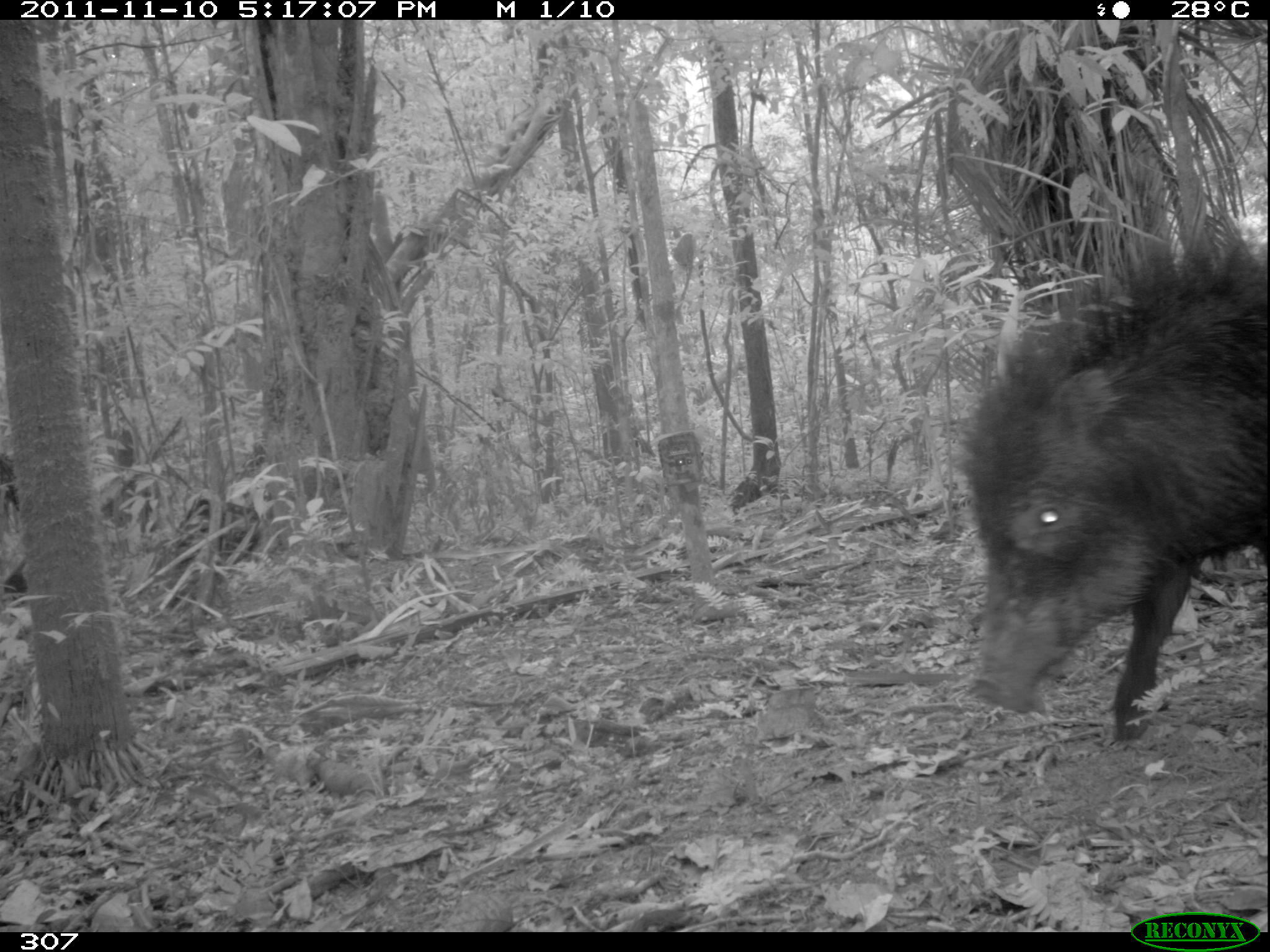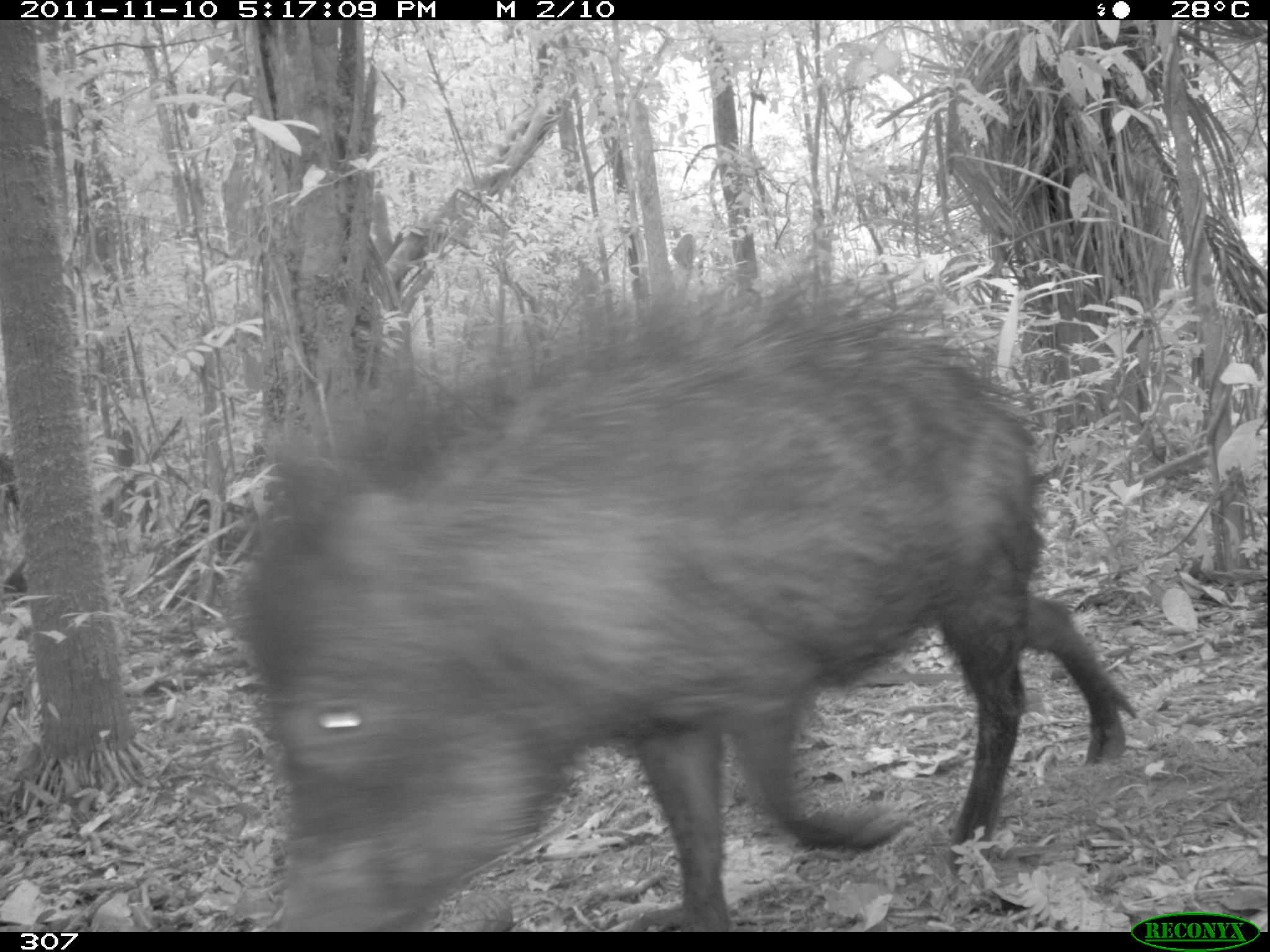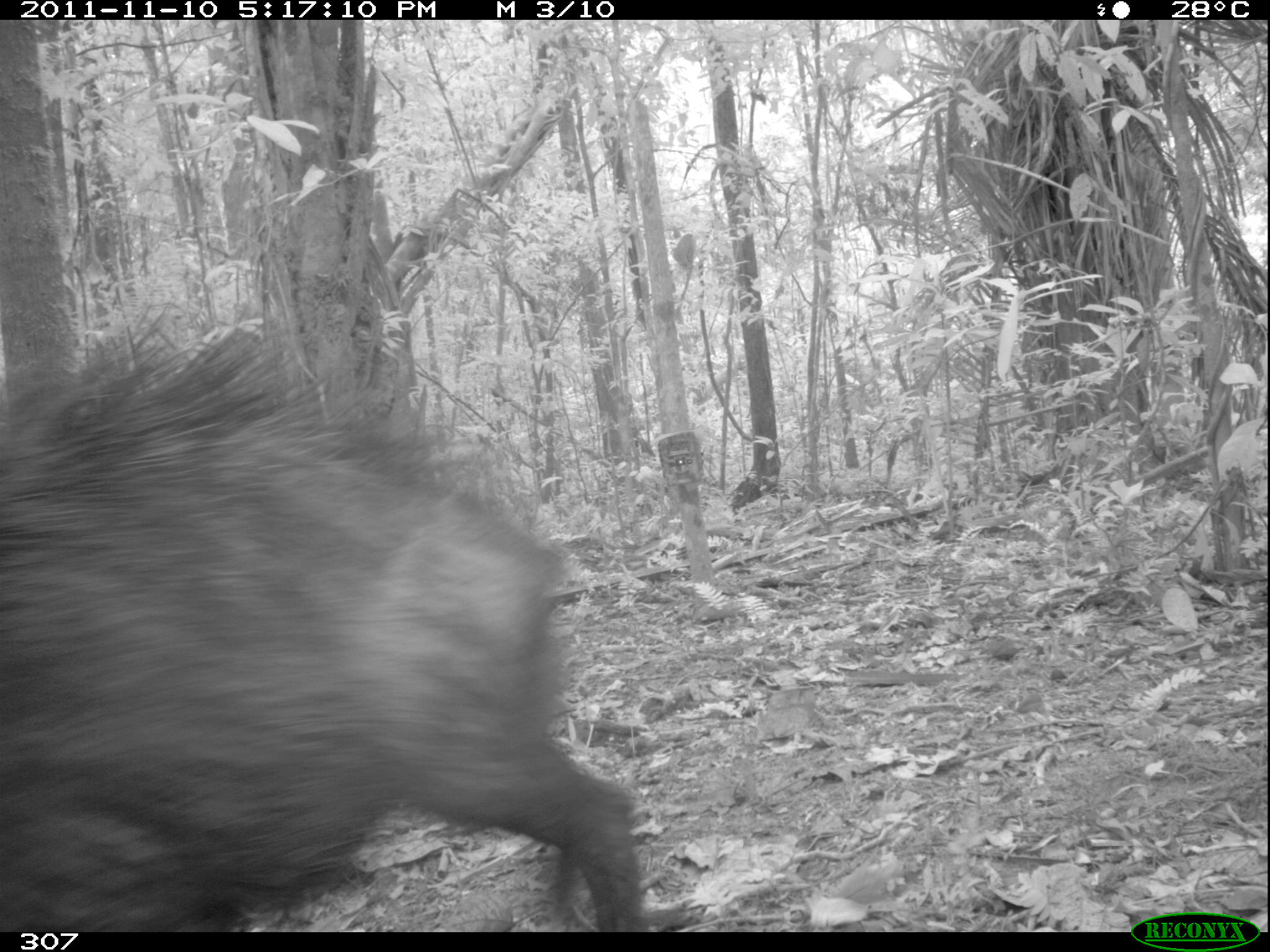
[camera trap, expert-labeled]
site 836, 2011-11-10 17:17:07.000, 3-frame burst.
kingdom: Animalia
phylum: Chordata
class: Mammalia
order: Artiodactyla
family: Tayassuidae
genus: Tayassu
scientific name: Tayassu pecari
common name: white-lipped peccary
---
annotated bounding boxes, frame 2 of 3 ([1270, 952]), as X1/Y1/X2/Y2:
tayassu pecari: 231/274/1124/932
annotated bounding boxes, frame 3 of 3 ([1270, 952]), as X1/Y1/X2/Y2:
tayassu pecari: 0/334/649/932